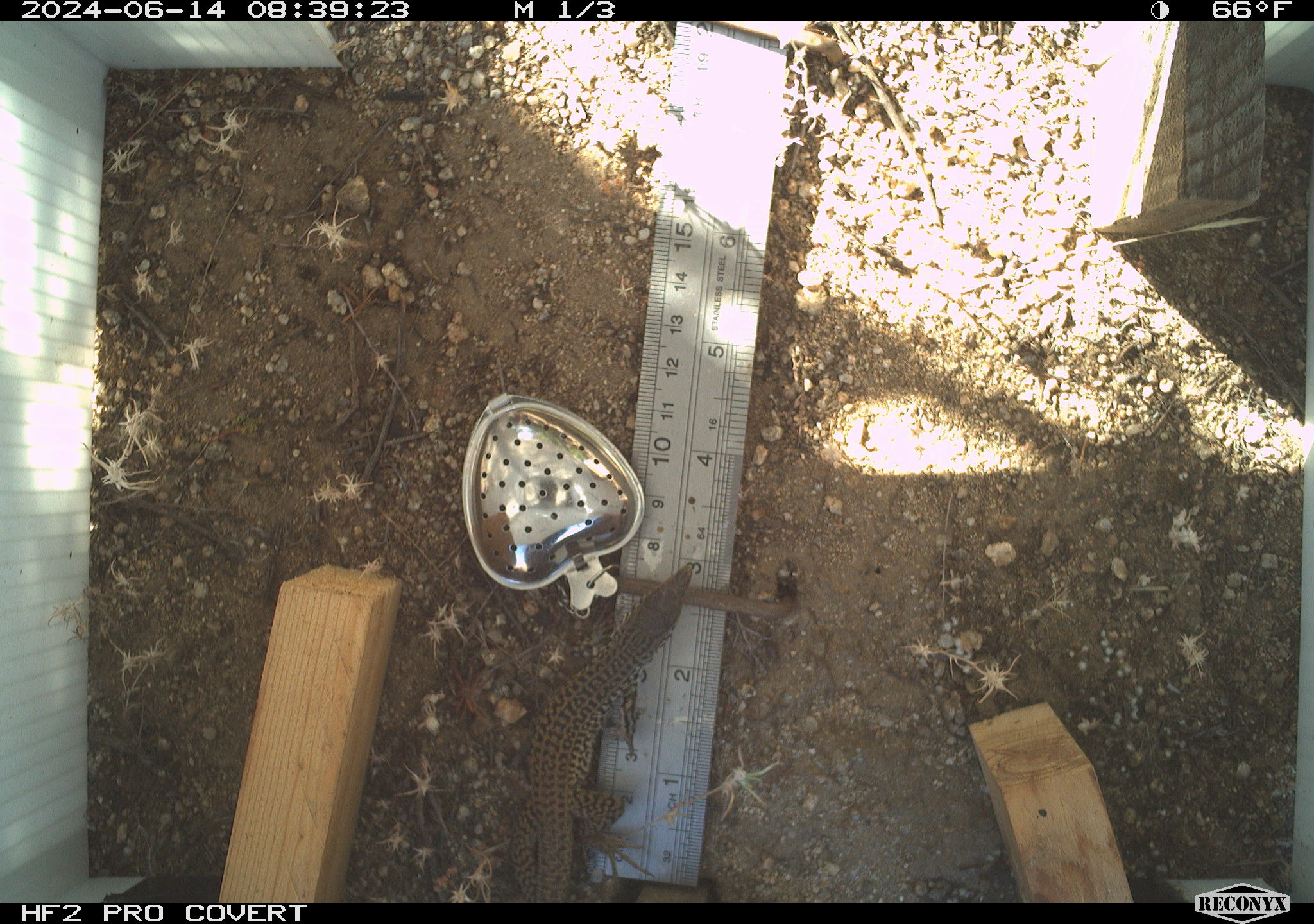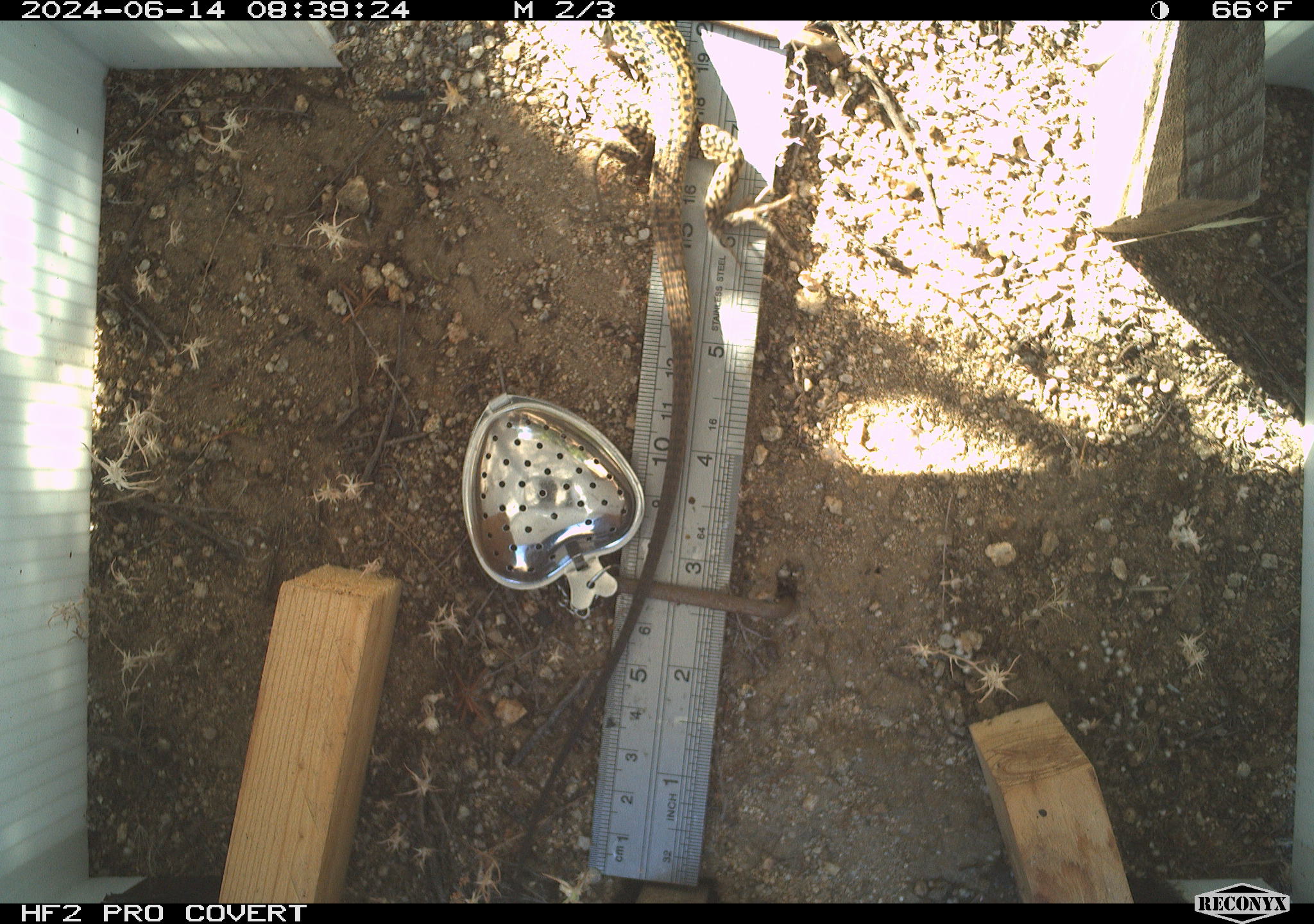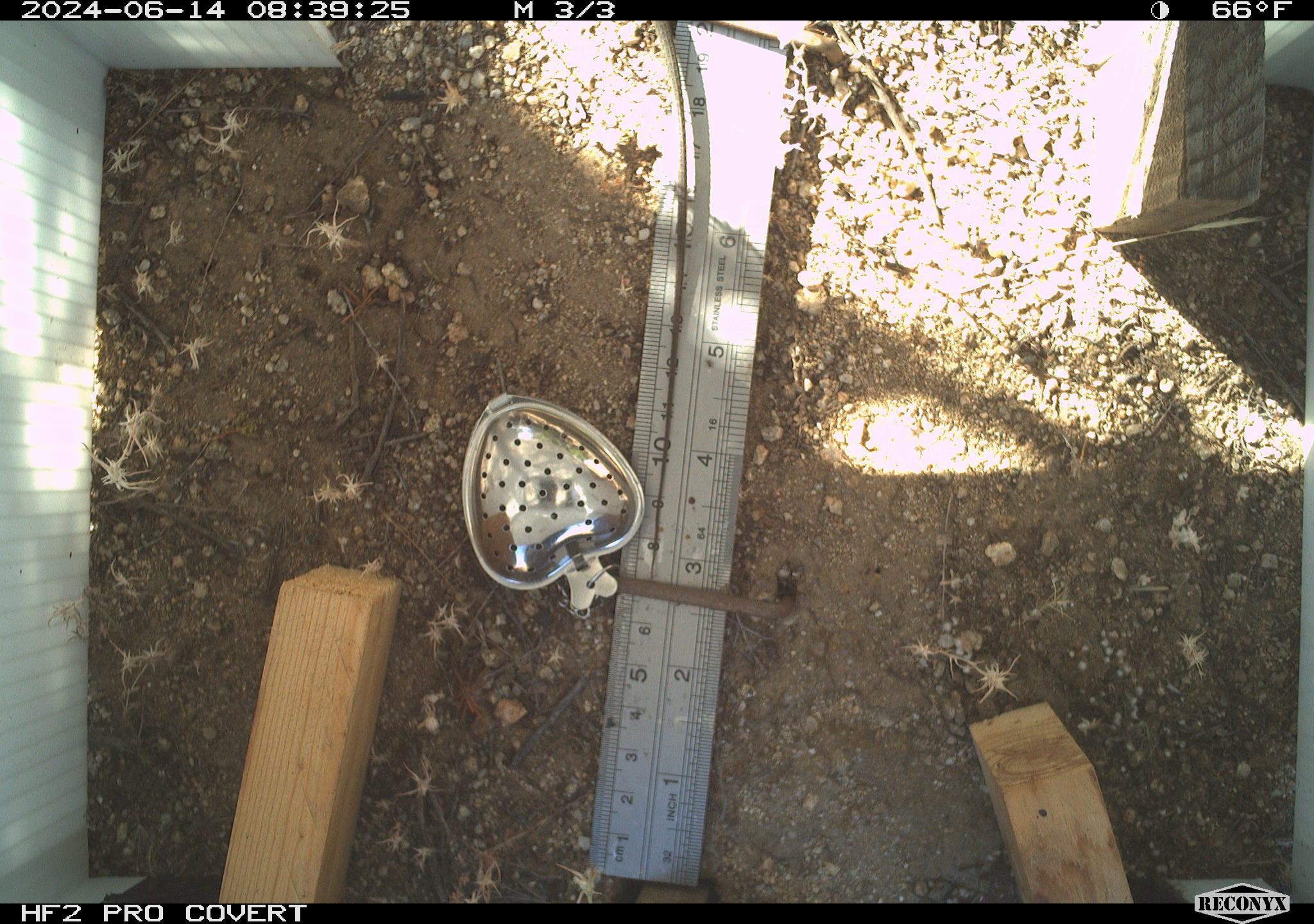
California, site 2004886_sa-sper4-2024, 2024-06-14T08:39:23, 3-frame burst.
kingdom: Animalia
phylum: Chordata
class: Reptilia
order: Squamata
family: Teiidae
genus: Aspidoscelis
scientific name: Aspidoscelis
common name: whiptail lizards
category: aspidoscelis species